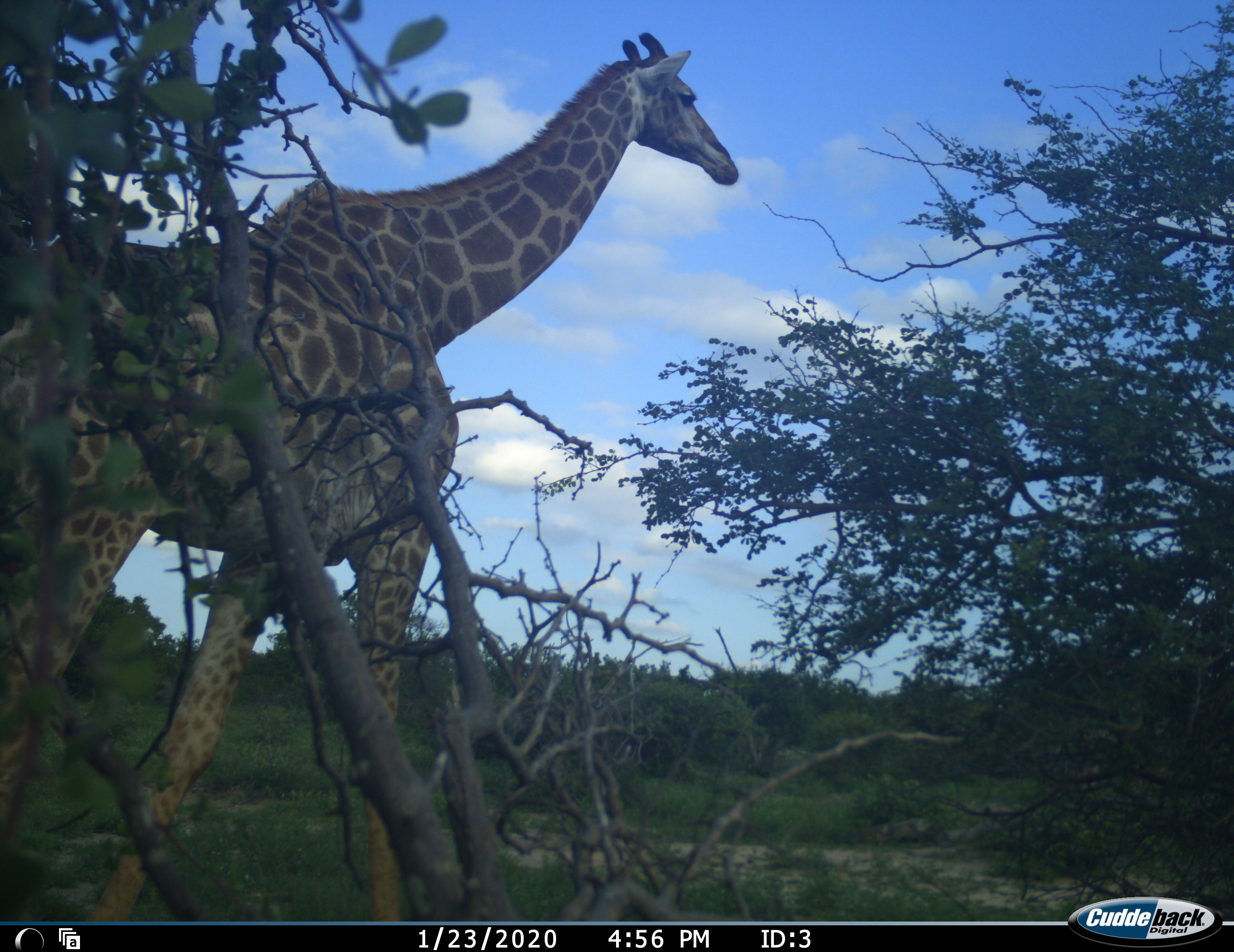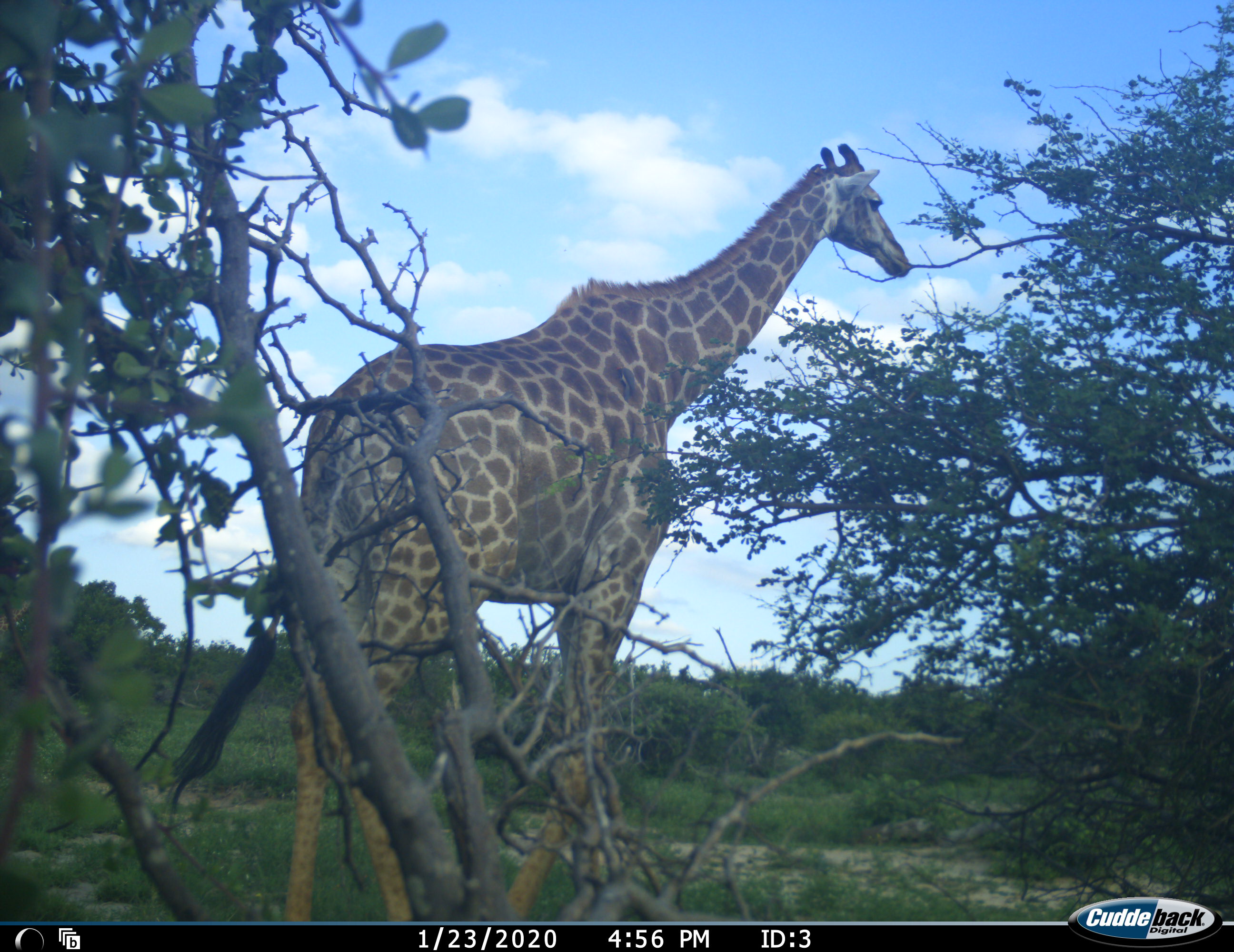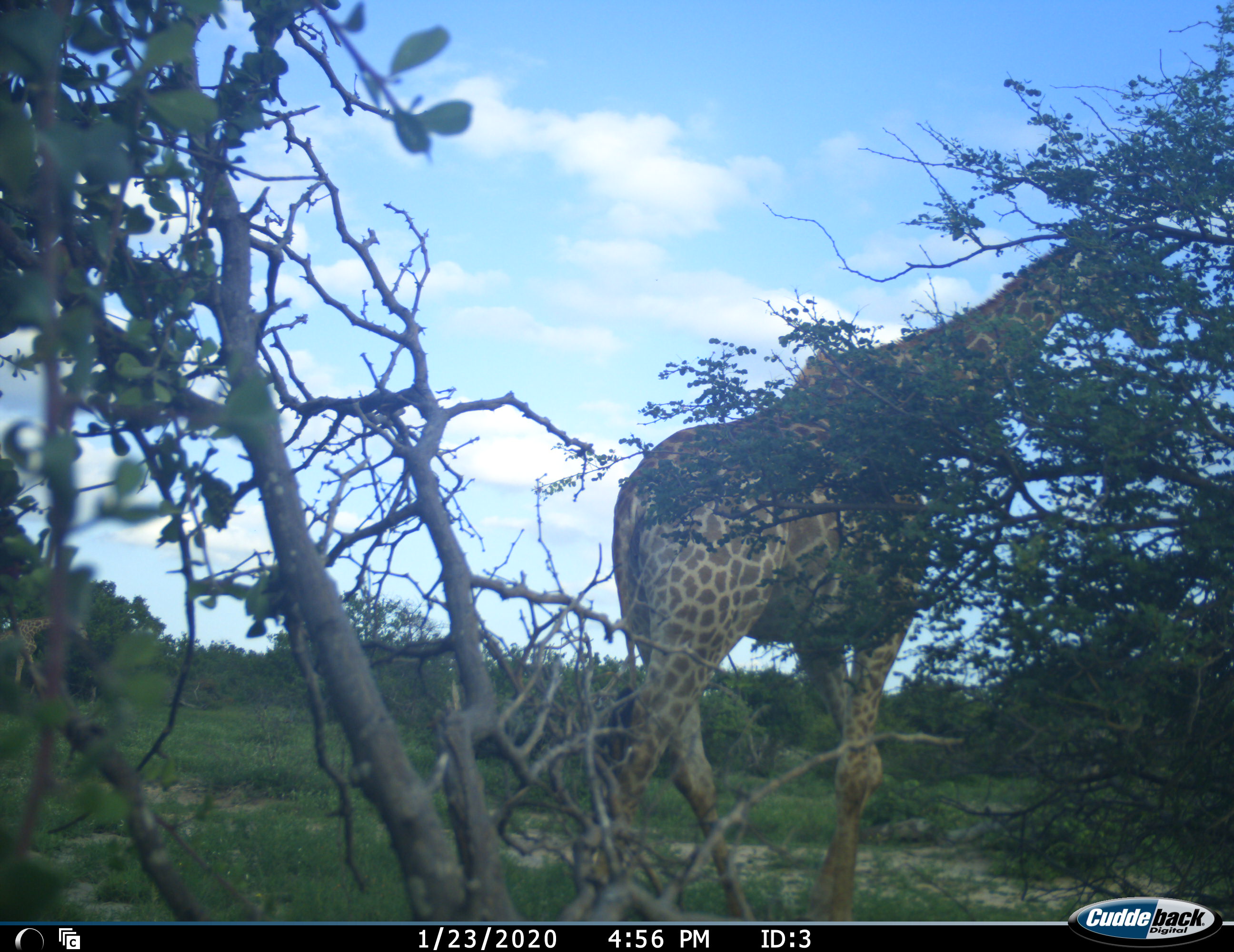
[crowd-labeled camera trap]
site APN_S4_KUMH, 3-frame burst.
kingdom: Animalia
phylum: Chordata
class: Mammalia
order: Artiodactyla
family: Giraffidae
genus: Giraffa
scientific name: Giraffa camelopardalis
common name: giraffe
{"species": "giraffe (Giraffa camelopardalis)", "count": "1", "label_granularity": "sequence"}